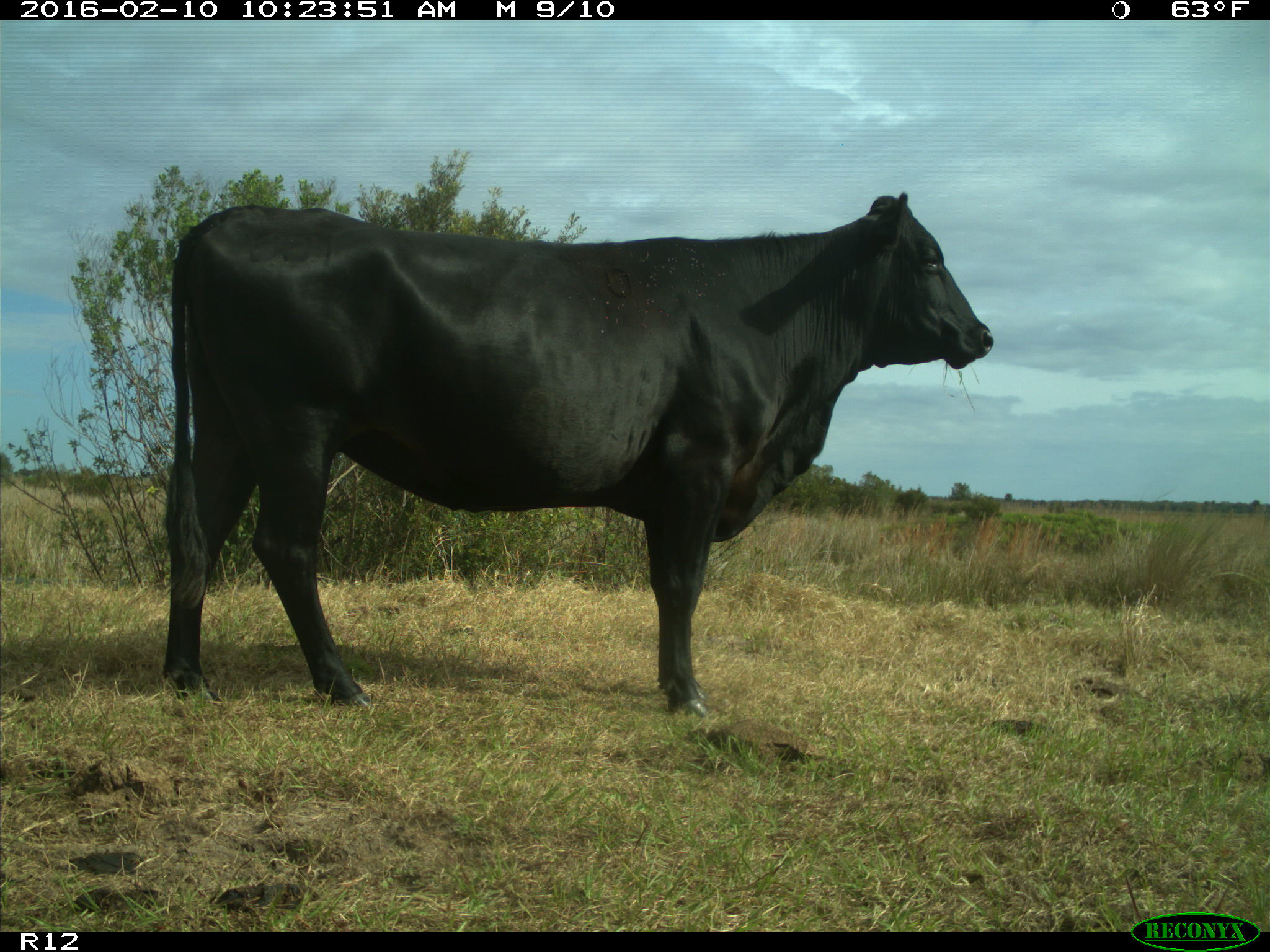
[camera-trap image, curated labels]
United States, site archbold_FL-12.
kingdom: Animalia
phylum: Chordata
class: Mammalia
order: Artiodactyla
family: Bovidae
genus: Bos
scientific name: Bos taurus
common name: domestic cow